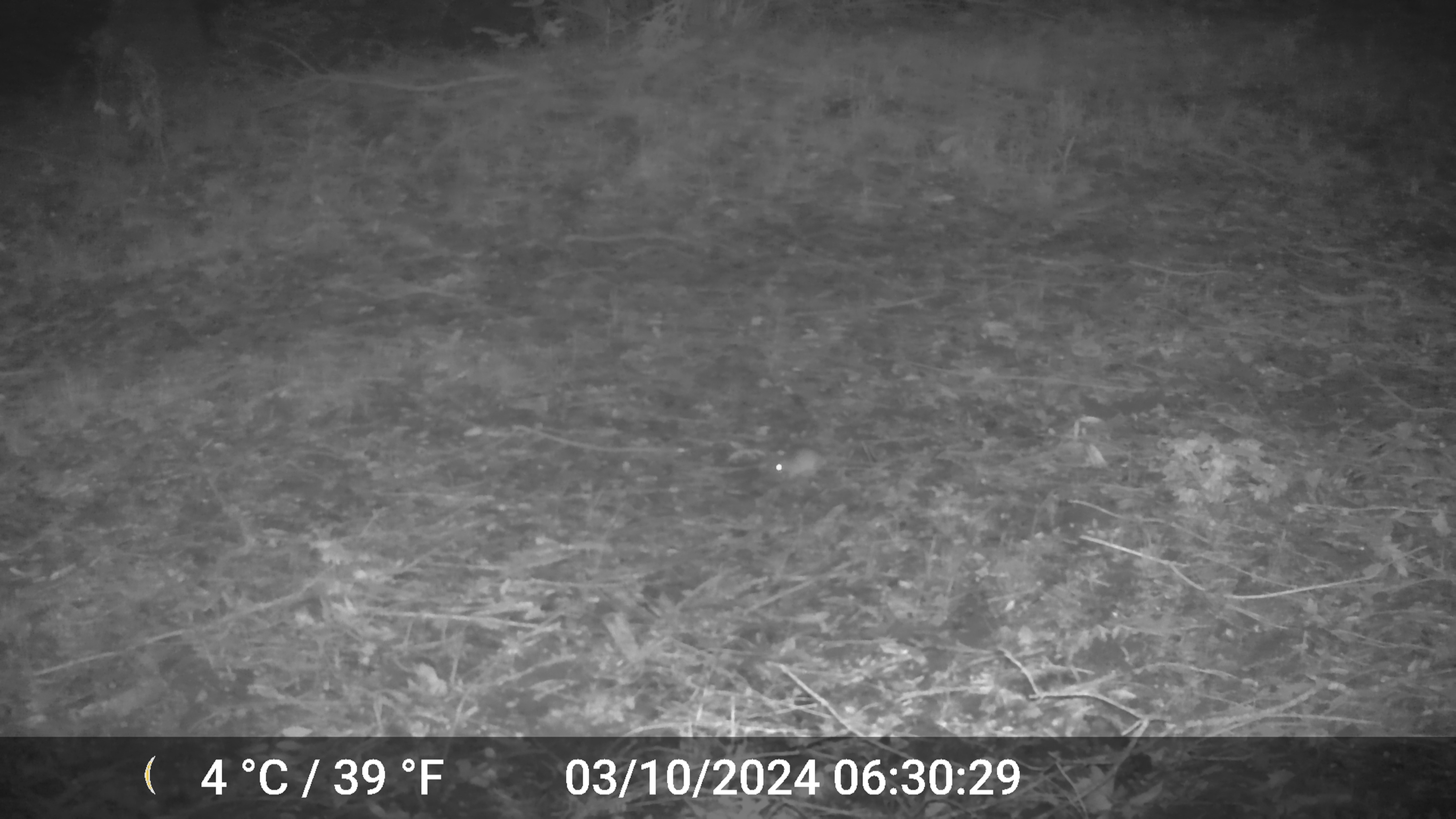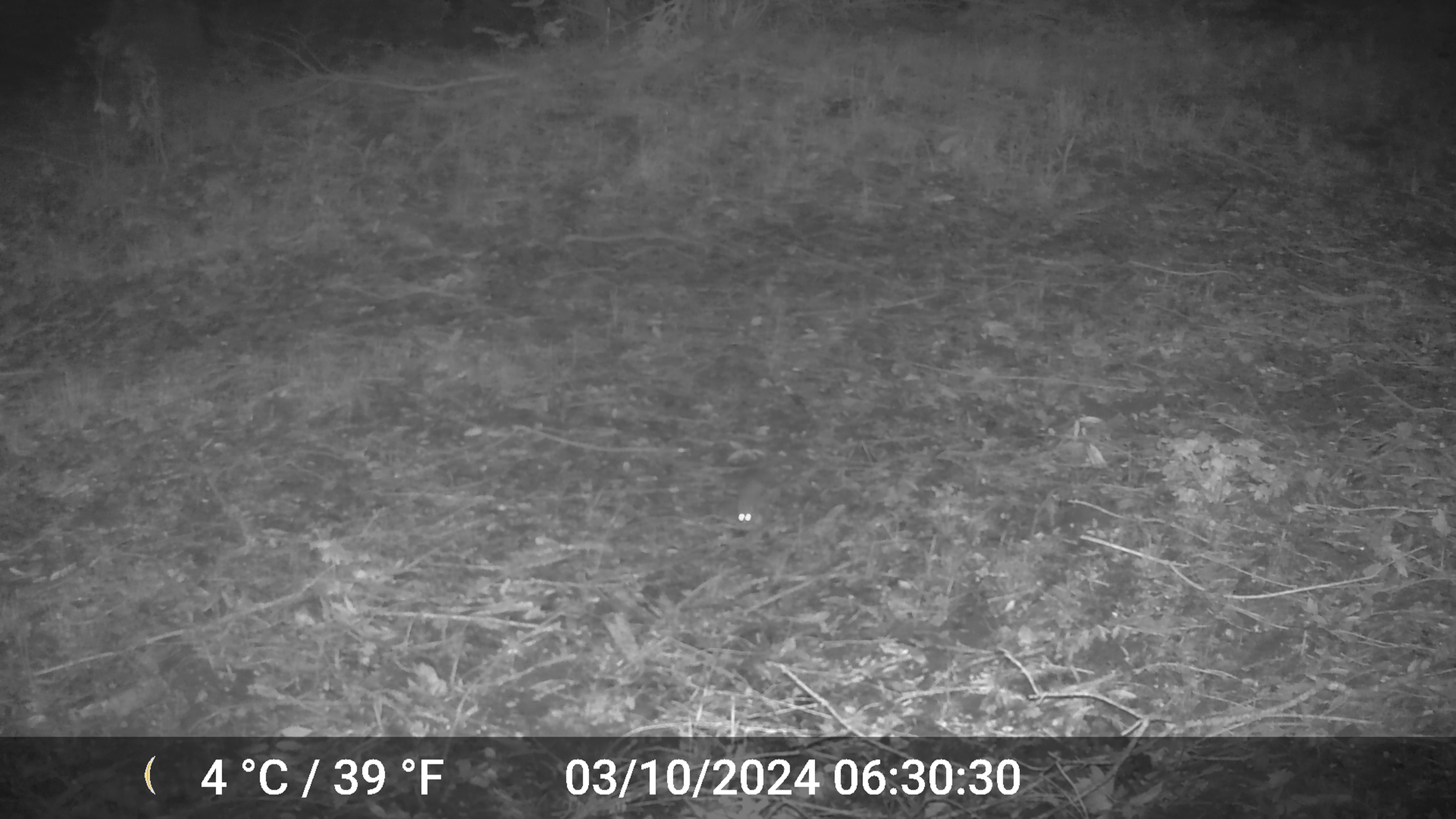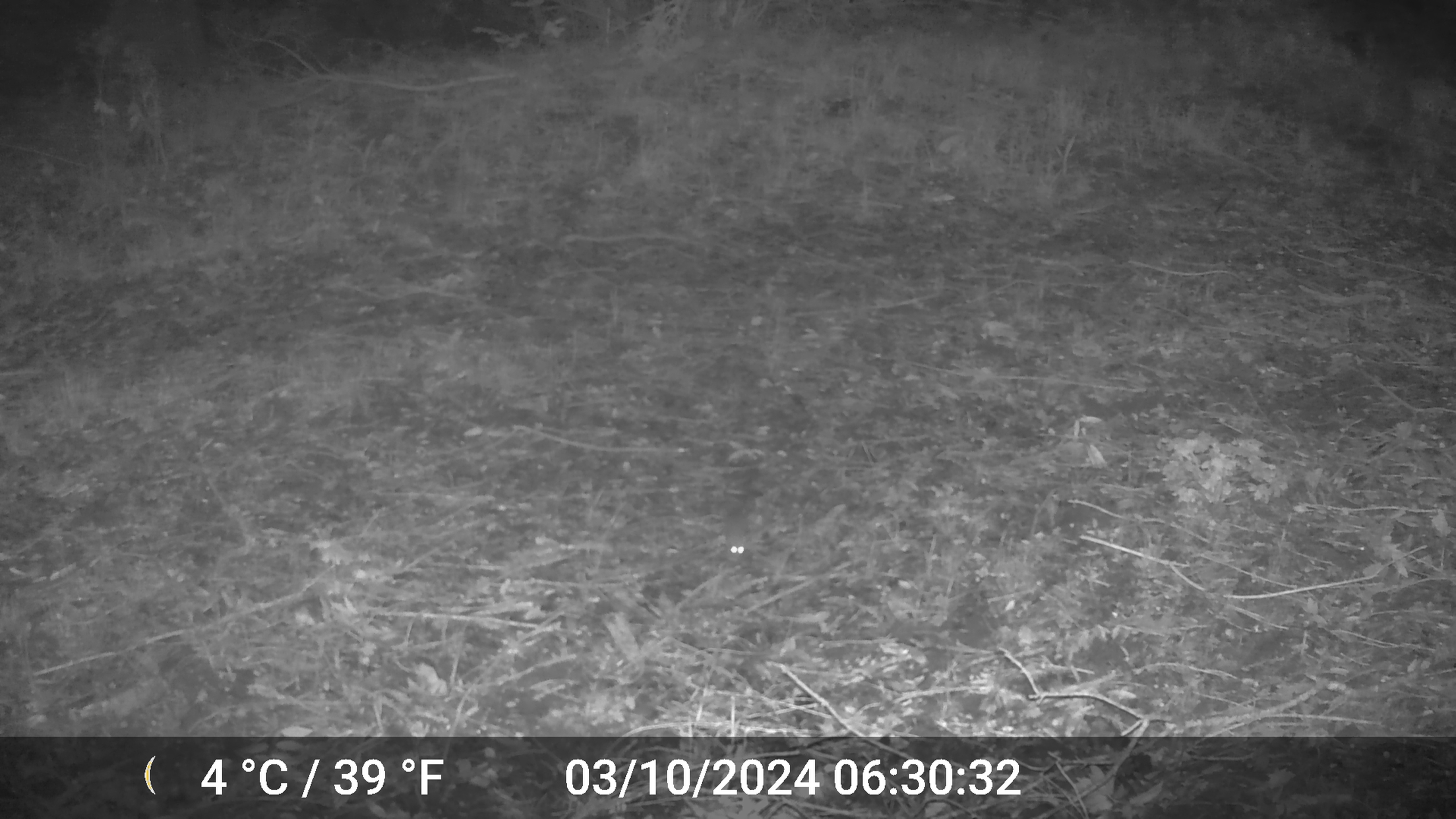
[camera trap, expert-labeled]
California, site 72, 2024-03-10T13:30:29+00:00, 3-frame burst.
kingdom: Animalia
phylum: Chordata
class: Mammalia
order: Rodentia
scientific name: Rodentia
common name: mouse or rat